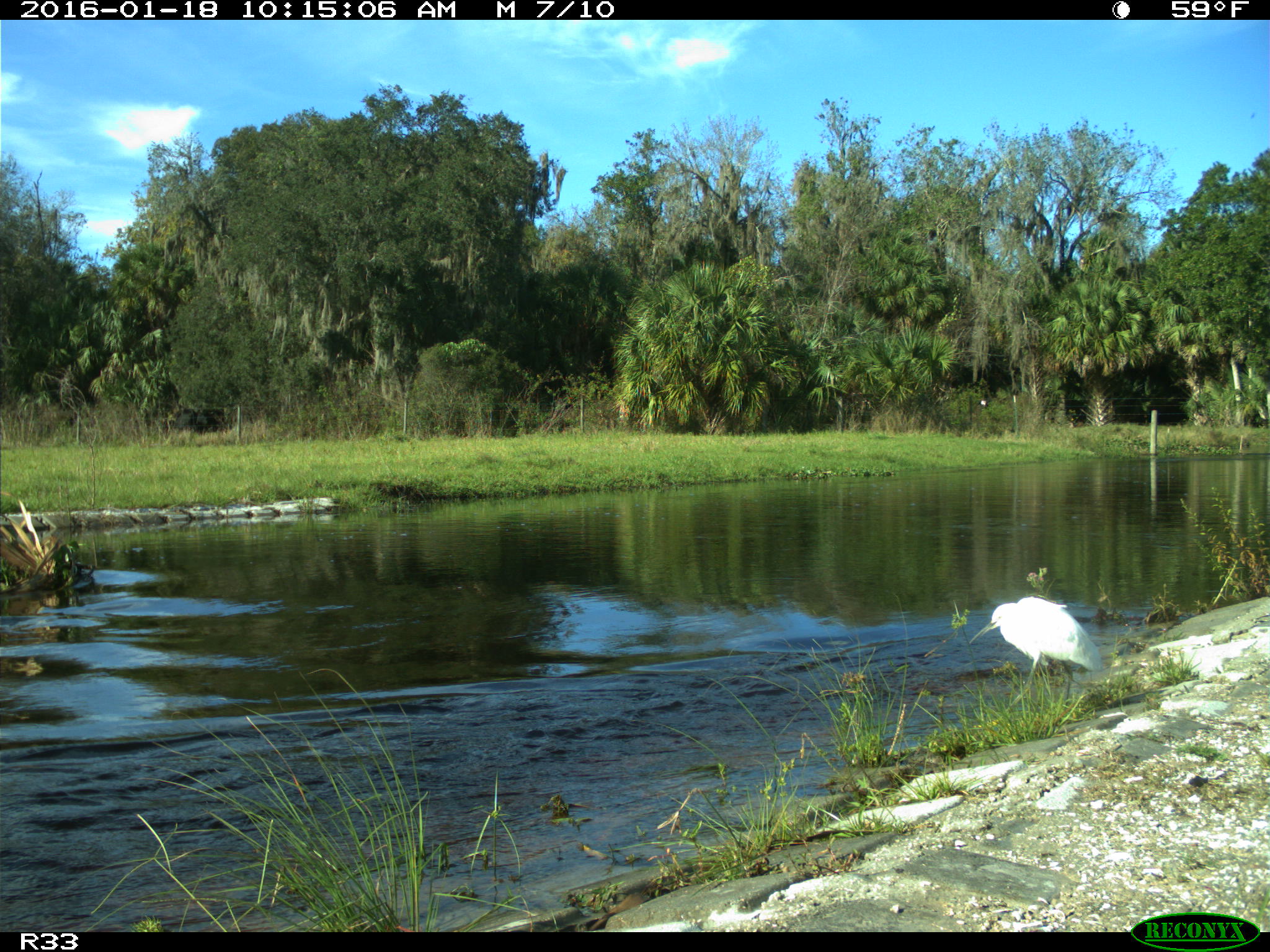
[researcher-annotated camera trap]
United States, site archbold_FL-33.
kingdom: Animalia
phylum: Chordata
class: Aves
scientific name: Aves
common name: birds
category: unidentified bird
Unidentified bird (birds) (Aves).